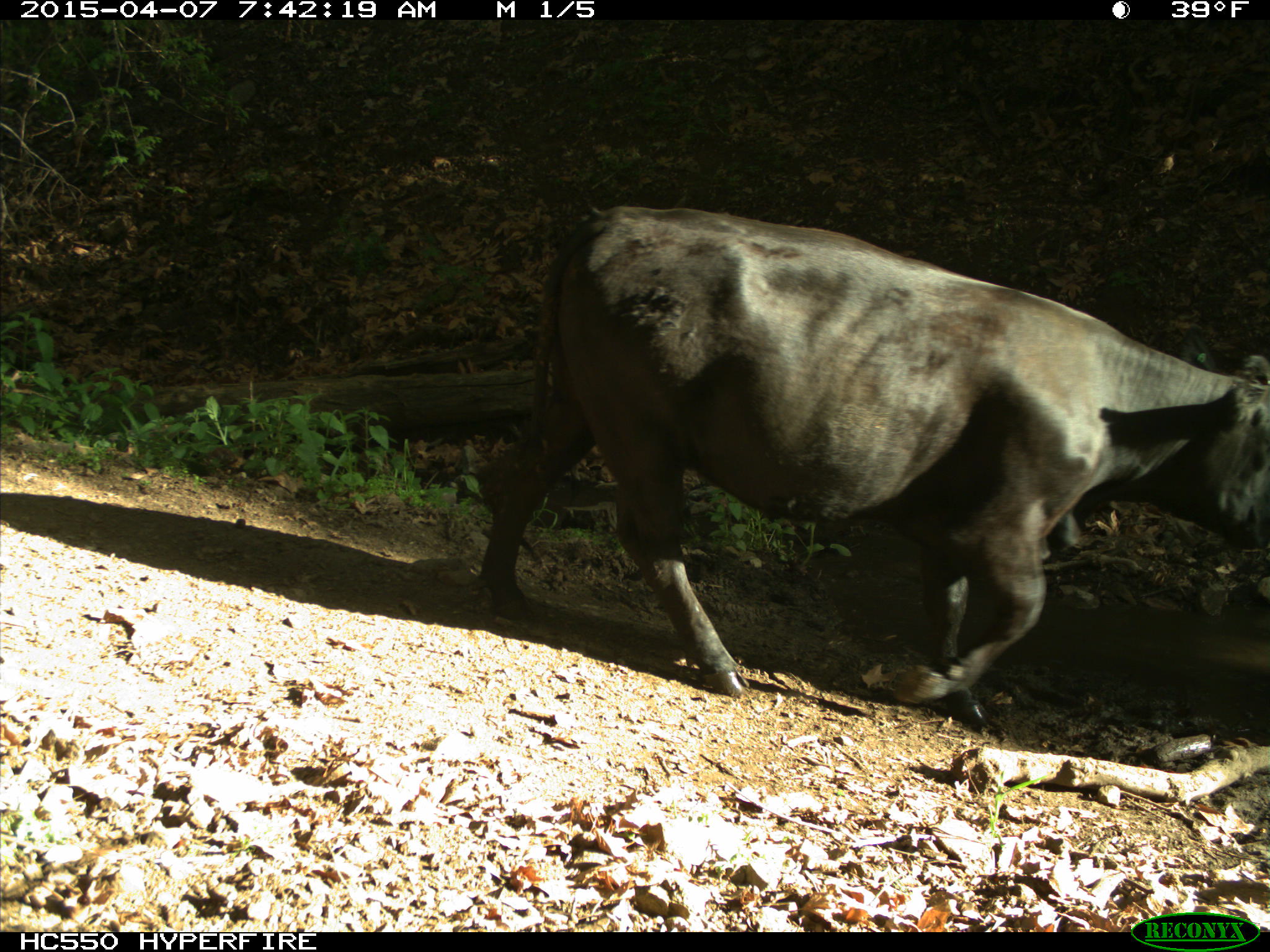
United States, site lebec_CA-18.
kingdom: Animalia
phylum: Chordata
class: Mammalia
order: Artiodactyla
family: Bovidae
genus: Bos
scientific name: Bos taurus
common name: domestic cow